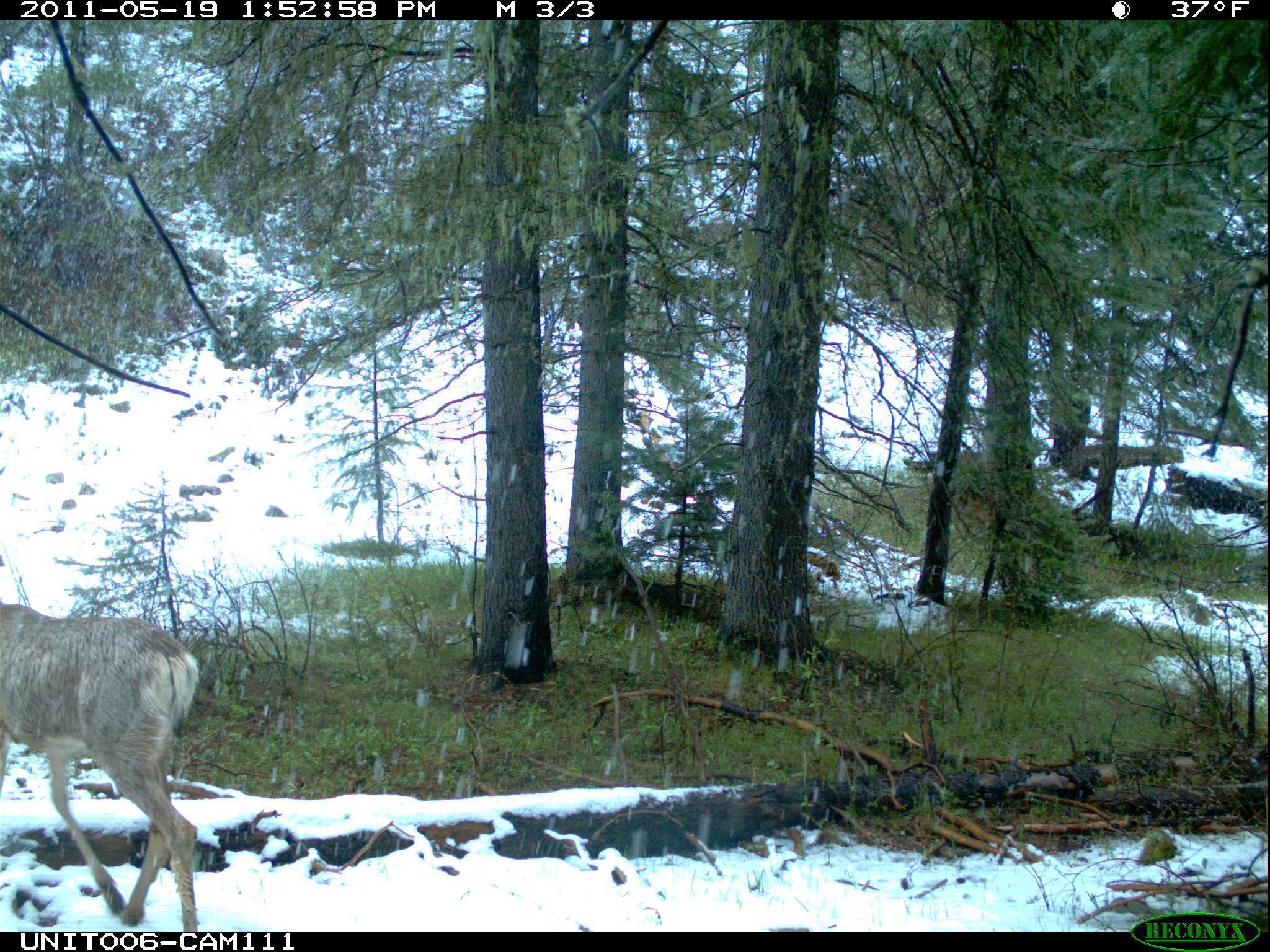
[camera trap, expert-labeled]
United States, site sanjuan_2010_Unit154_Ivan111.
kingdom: Animalia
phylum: Chordata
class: Mammalia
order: Artiodactyla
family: Cervidae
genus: Odocoileus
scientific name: Odocoileus hemionus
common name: mule deer